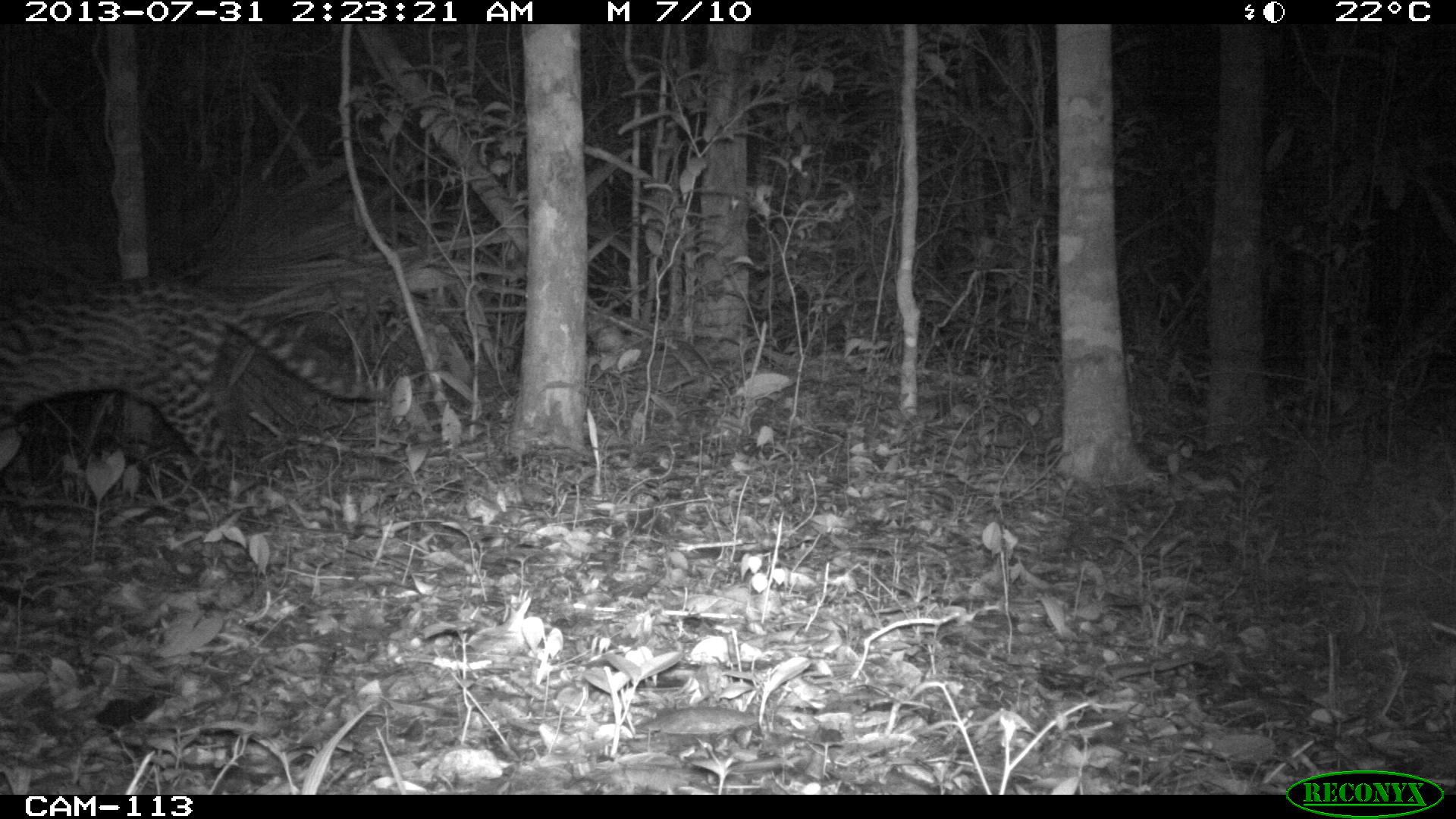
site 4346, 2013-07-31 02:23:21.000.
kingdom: Animalia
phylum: Chordata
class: Mammalia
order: Carnivora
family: Felidae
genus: Leopardus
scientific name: Leopardus pardalis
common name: ocelot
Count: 1.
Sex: female.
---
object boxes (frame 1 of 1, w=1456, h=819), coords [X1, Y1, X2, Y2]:
leopardus pardalis: [0, 272, 362, 494]